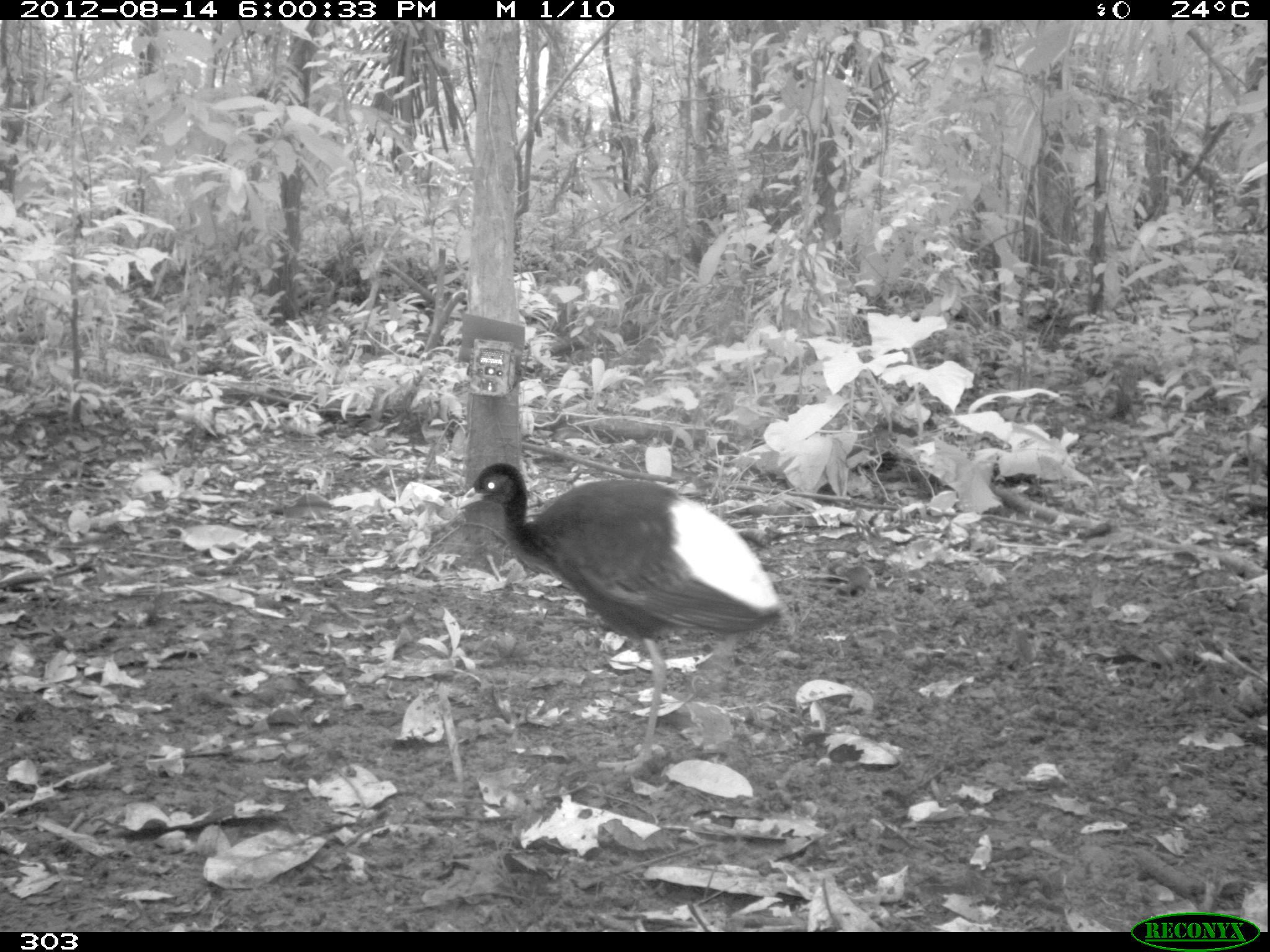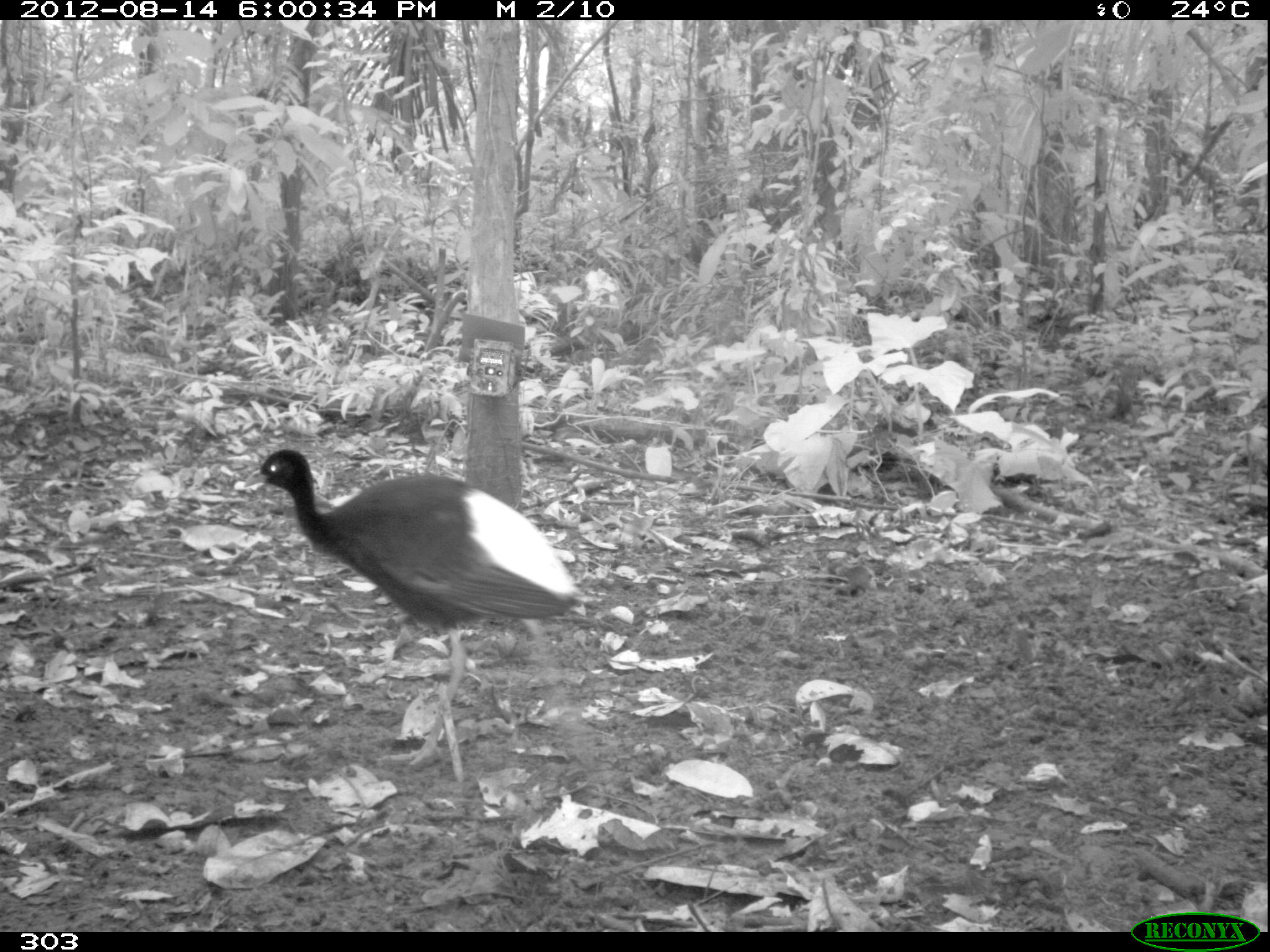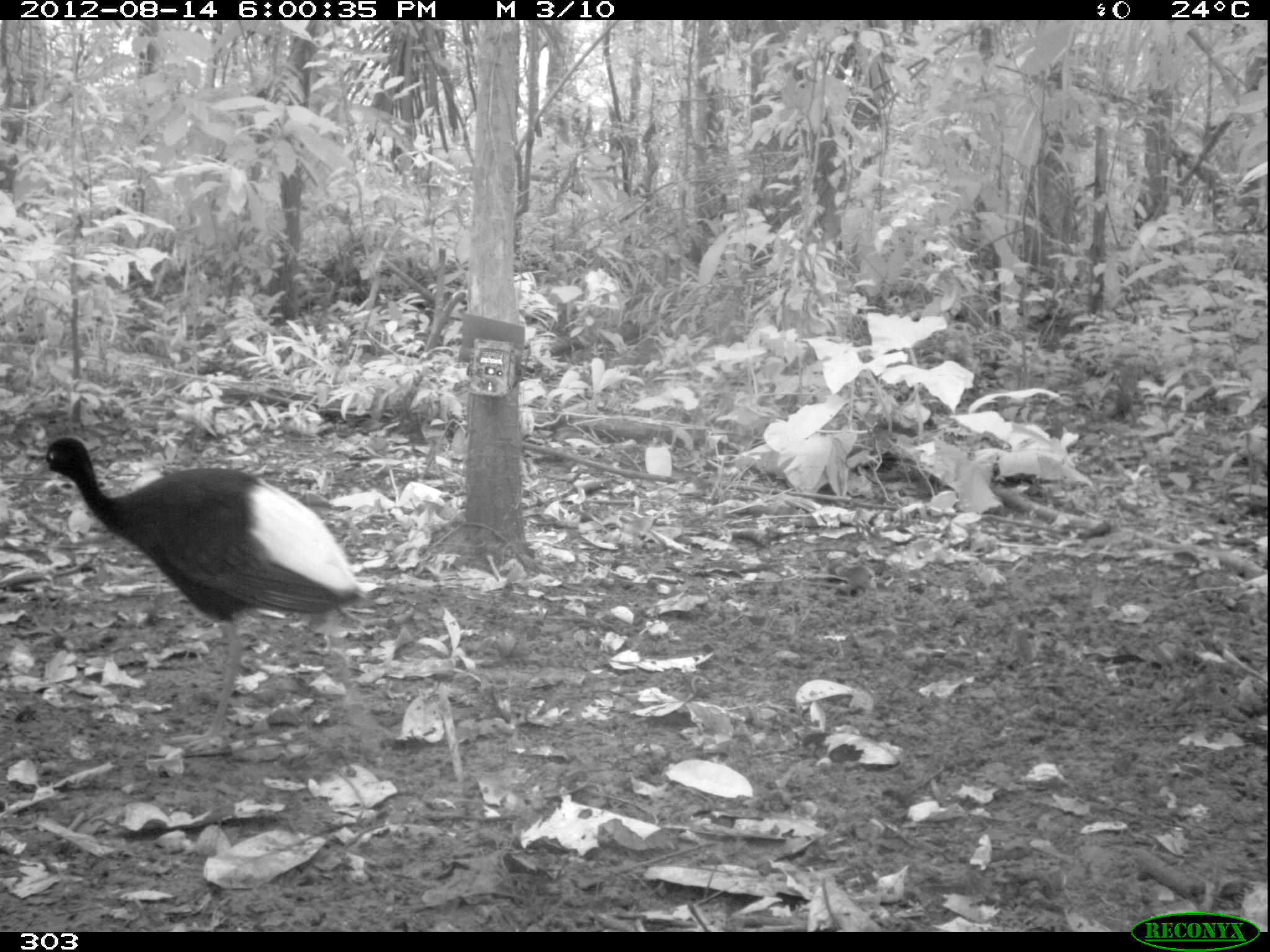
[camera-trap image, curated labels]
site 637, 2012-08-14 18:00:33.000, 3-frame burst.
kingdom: Animalia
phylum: Chordata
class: Aves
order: Gruiformes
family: Psophiidae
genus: Psophia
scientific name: Psophia leucoptera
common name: pale-winged trumpeter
Psophia leucoptera (pale-winged trumpeter).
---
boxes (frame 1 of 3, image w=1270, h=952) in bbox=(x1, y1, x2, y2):
psophia leucoptera: bbox=(455, 462, 788, 775)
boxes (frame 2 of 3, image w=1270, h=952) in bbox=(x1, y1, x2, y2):
psophia leucoptera: bbox=(243, 447, 583, 767)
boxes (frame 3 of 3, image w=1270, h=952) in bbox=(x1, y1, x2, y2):
psophia leucoptera: bbox=(30, 436, 369, 754)